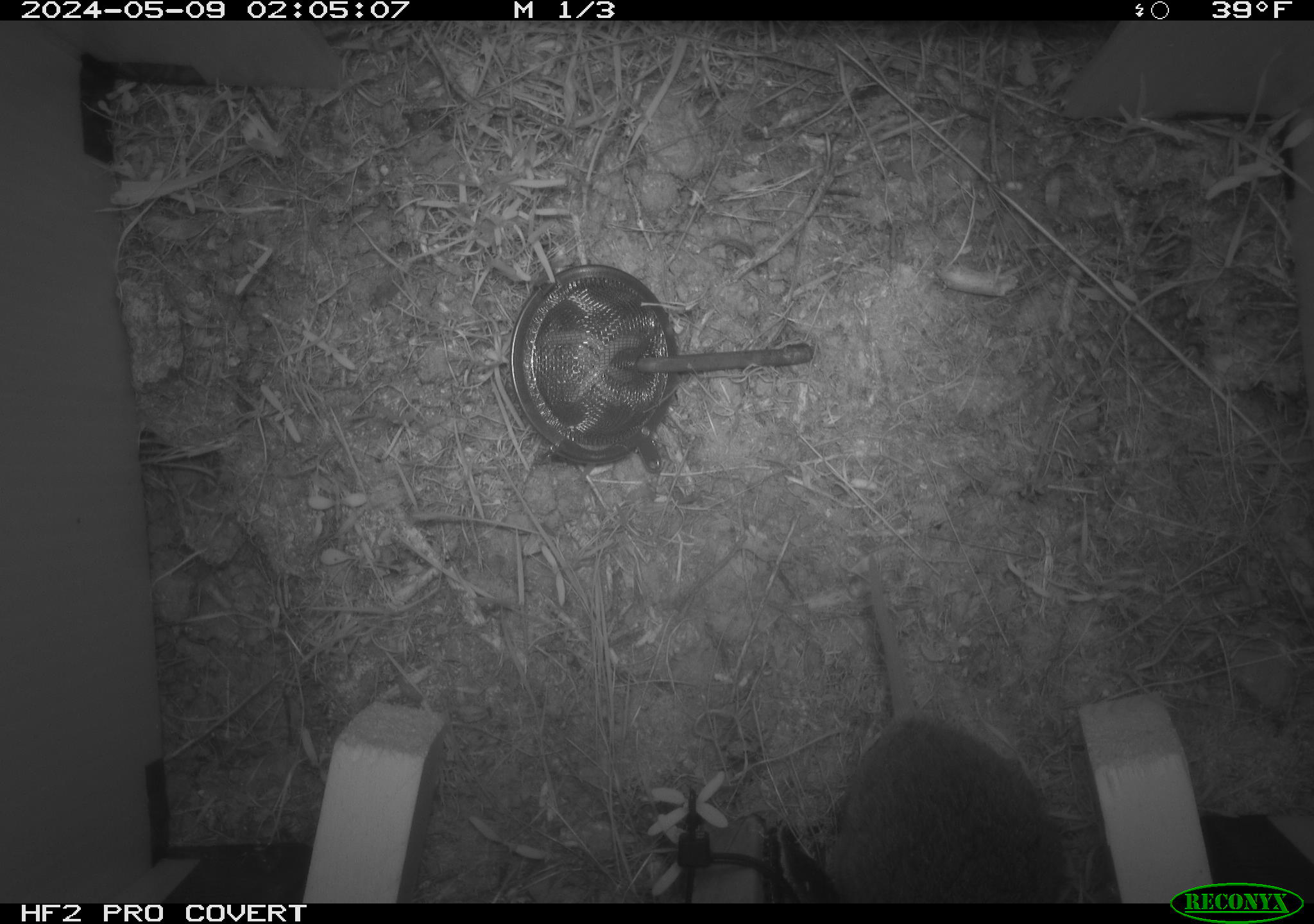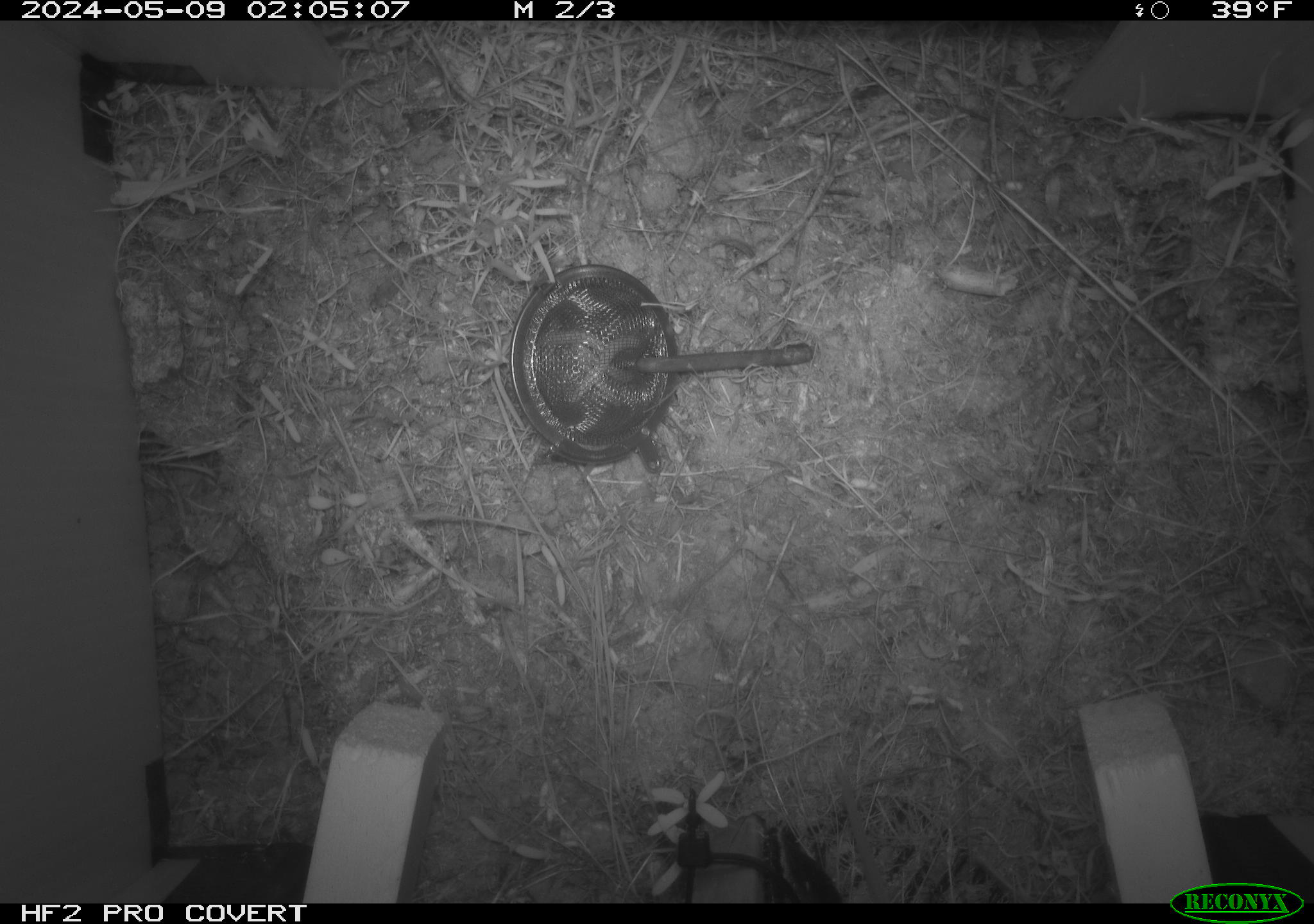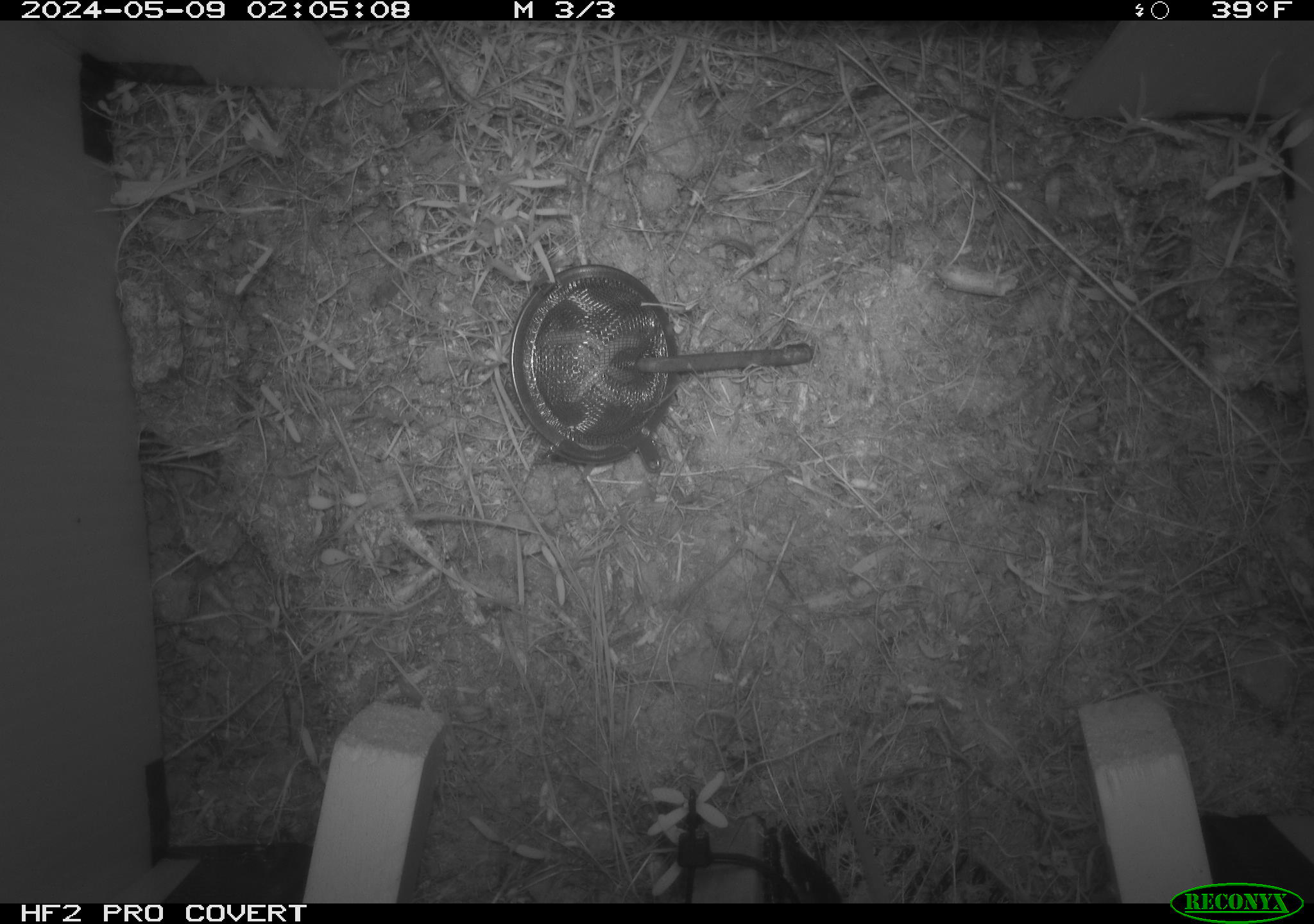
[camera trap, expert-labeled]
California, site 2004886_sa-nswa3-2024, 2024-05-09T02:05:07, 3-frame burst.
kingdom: Animalia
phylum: Chordata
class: Mammalia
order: Rodentia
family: Cricetidae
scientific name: Arvicolinae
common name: voles, lemmings, and muskrats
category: arvicolinae subfamily